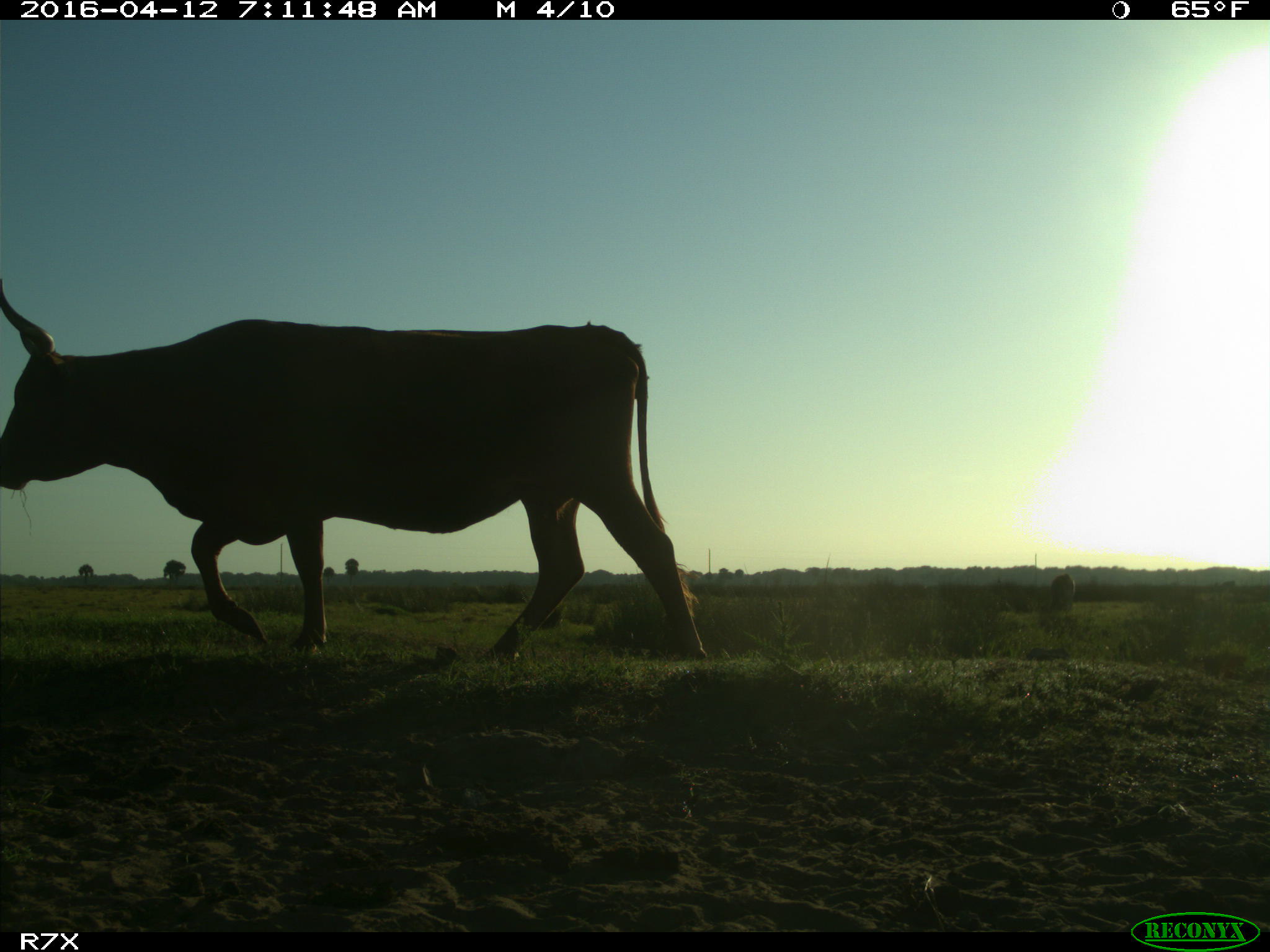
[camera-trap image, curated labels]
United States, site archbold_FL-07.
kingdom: Animalia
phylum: Chordata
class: Mammalia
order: Artiodactyla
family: Bovidae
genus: Bos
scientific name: Bos taurus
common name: domestic cow